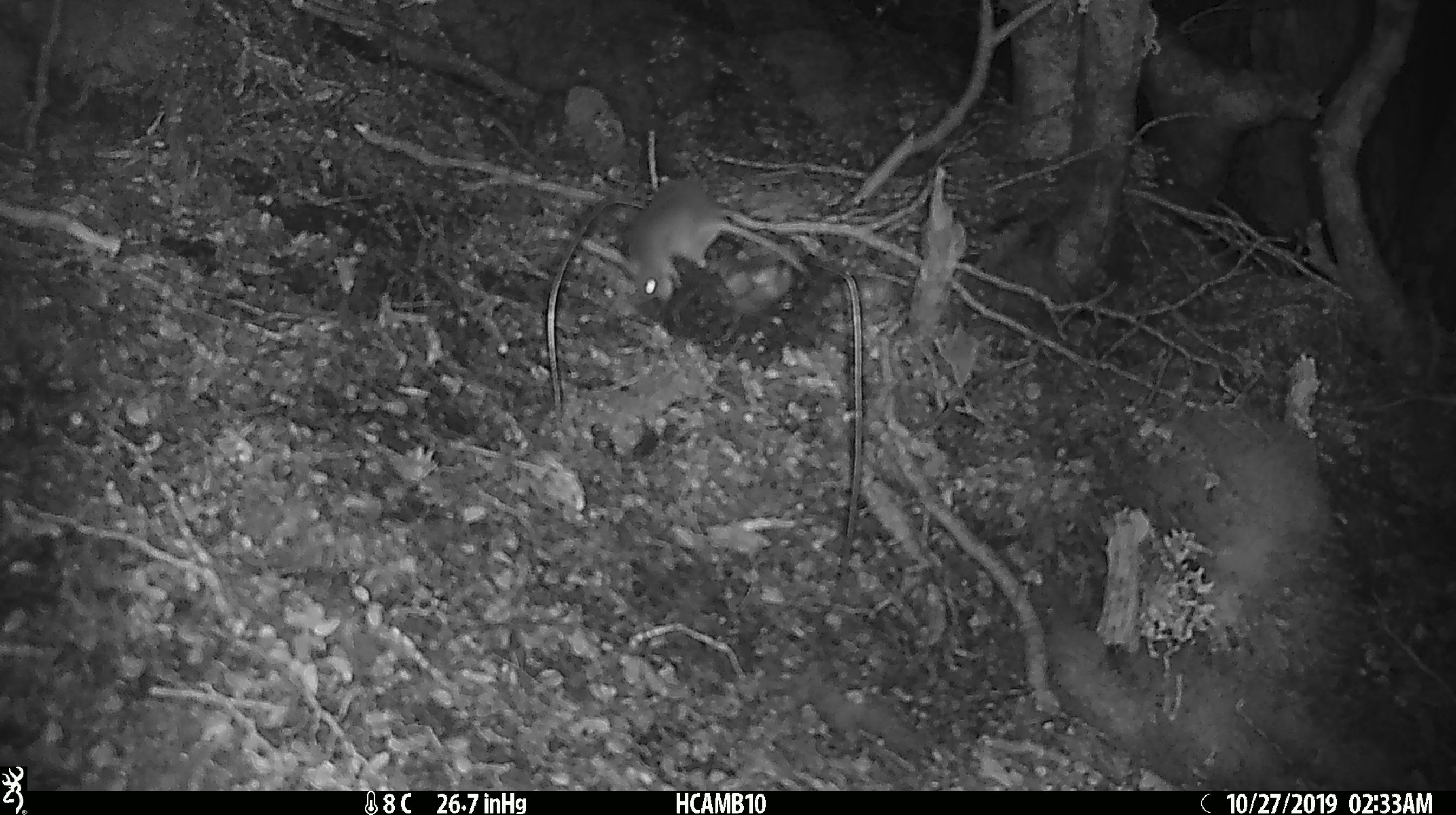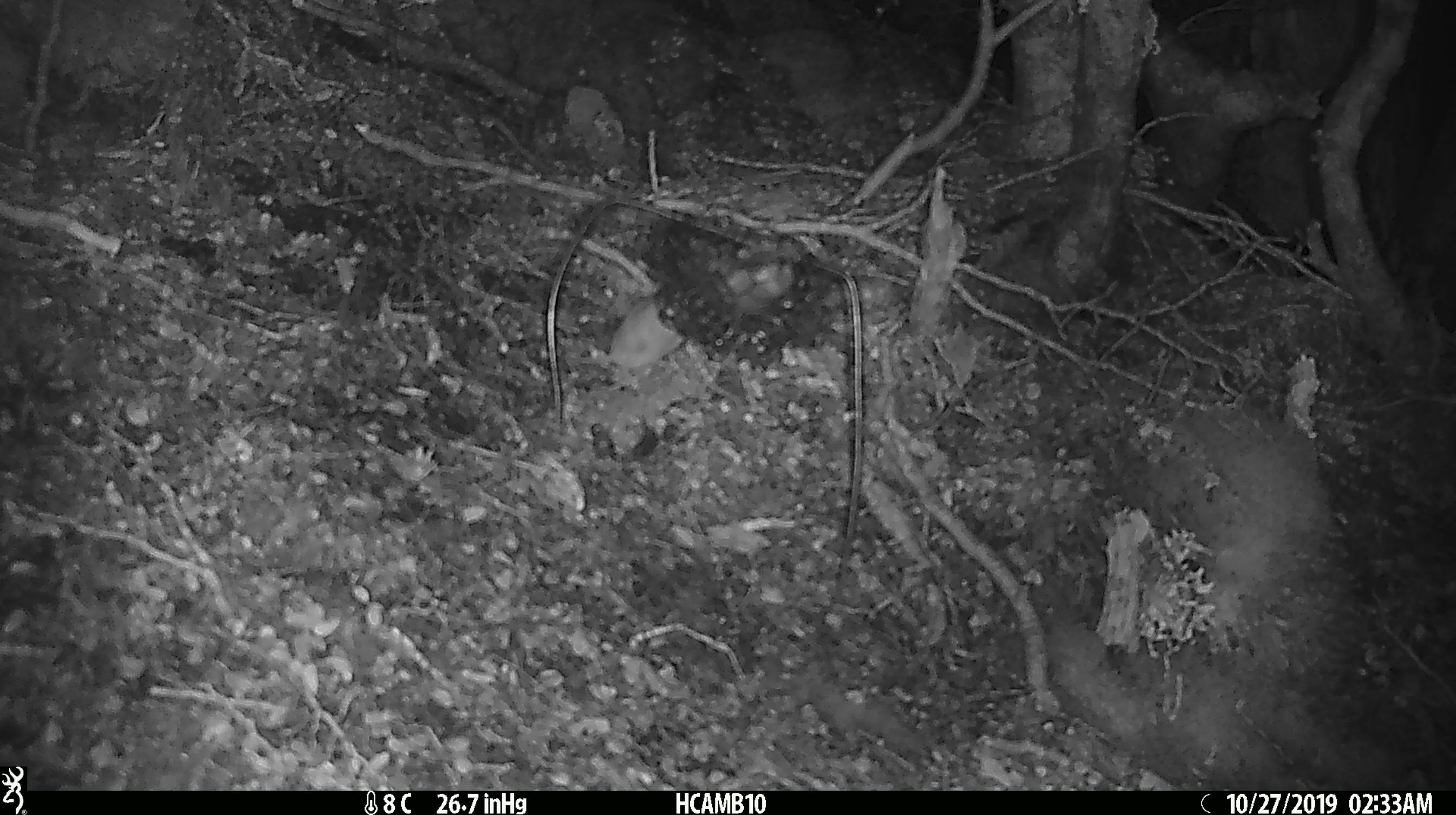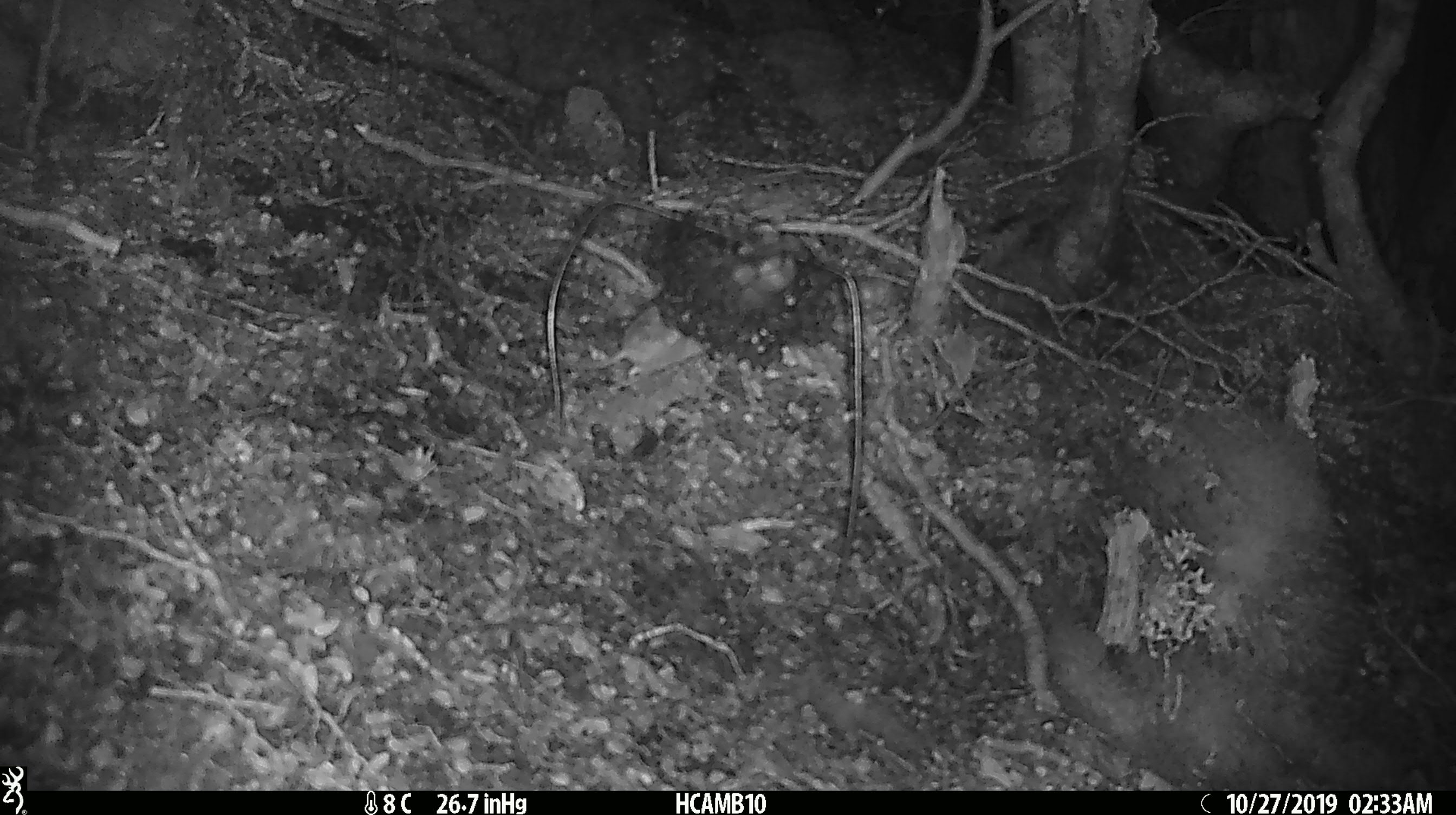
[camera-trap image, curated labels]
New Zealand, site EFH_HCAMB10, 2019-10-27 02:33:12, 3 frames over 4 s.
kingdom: Animalia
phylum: Chordata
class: Mammalia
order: Rodentia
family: Muridae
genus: Mus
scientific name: Mus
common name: mouse